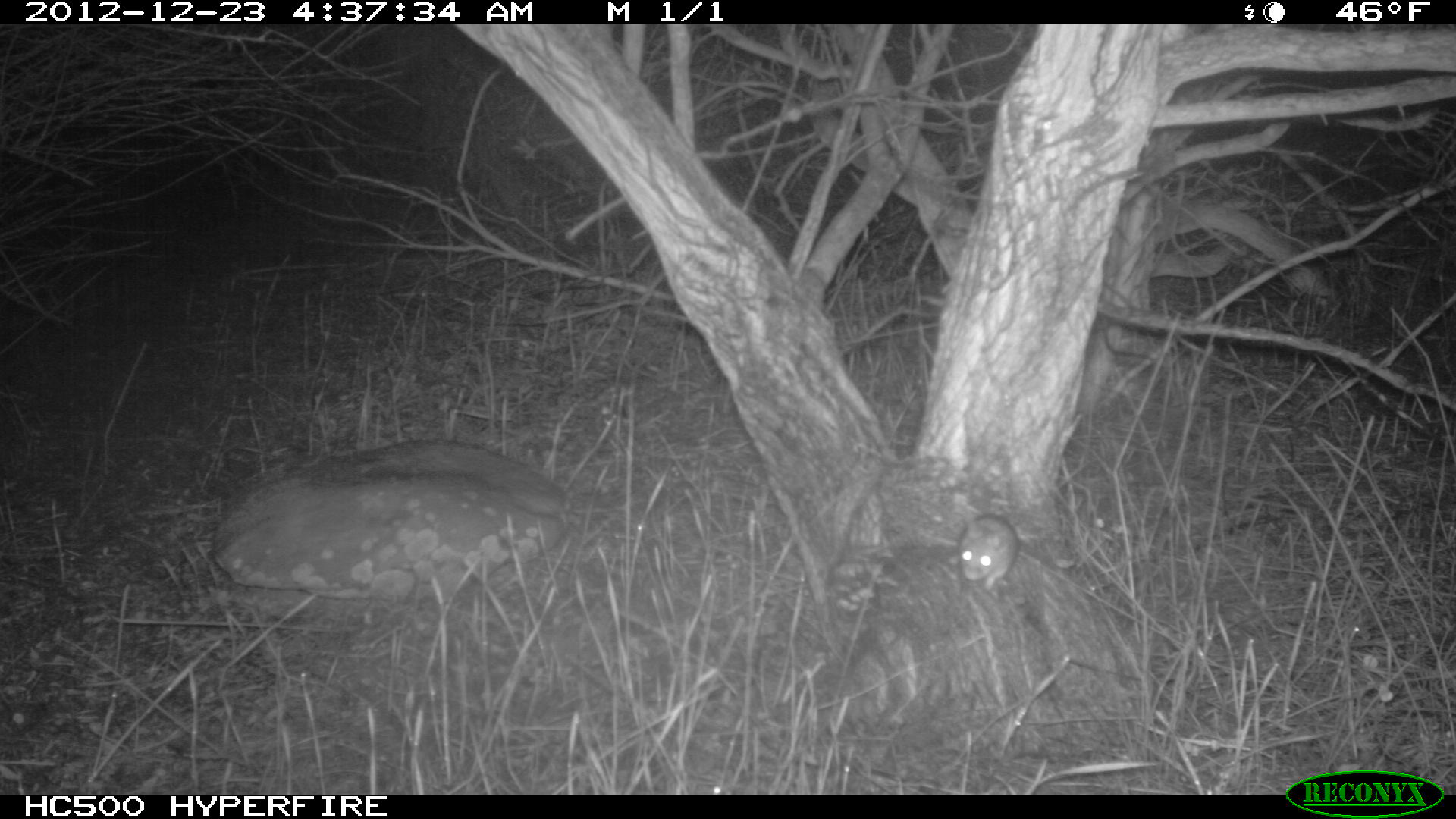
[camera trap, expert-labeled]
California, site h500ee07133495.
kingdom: Animalia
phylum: Chordata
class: Mammalia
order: Rodentia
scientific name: Rodentia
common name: rodent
Rodent (Rodentia).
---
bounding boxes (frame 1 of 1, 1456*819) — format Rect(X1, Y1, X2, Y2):
rodent: Rect(959, 513, 1018, 590)